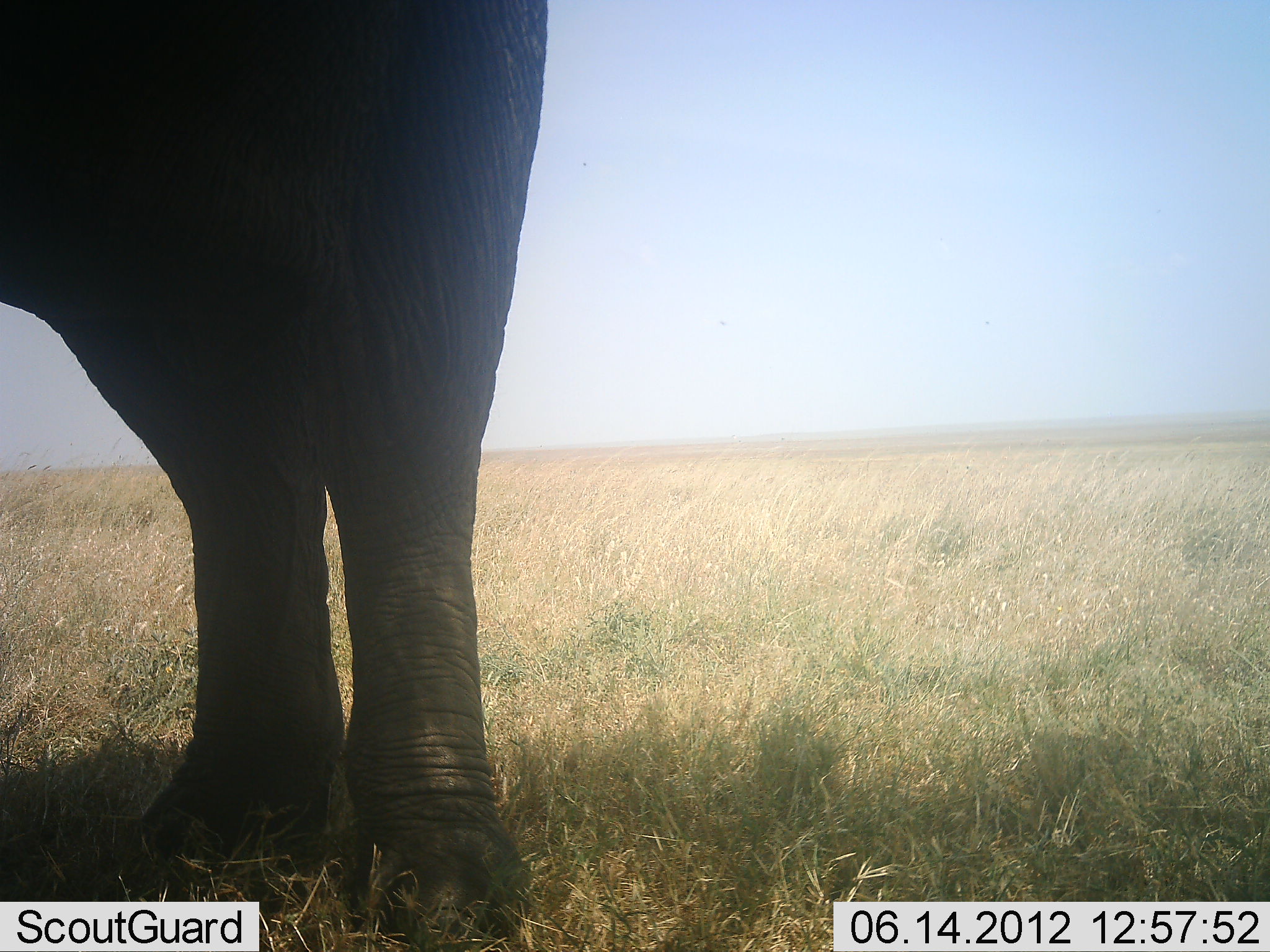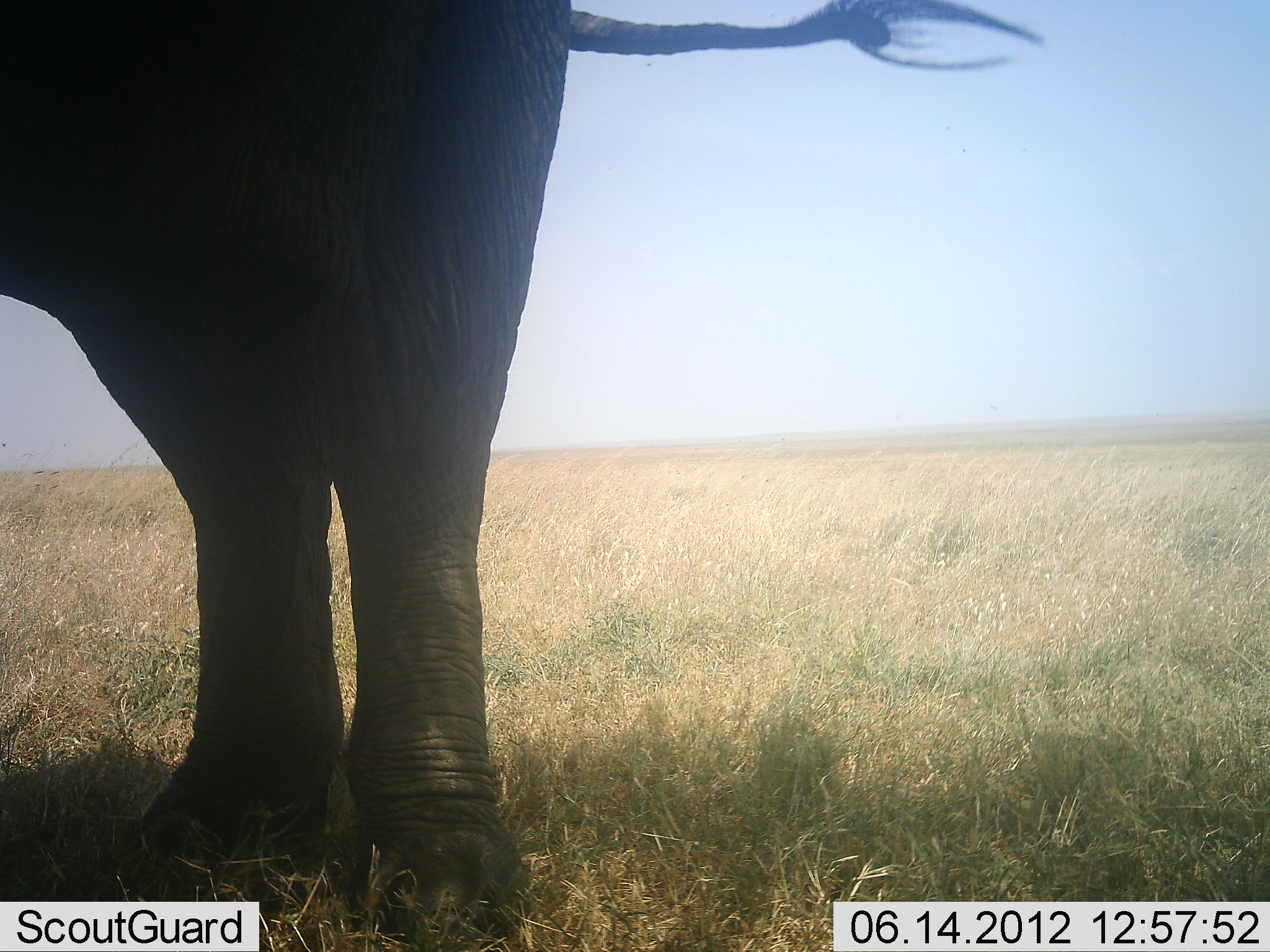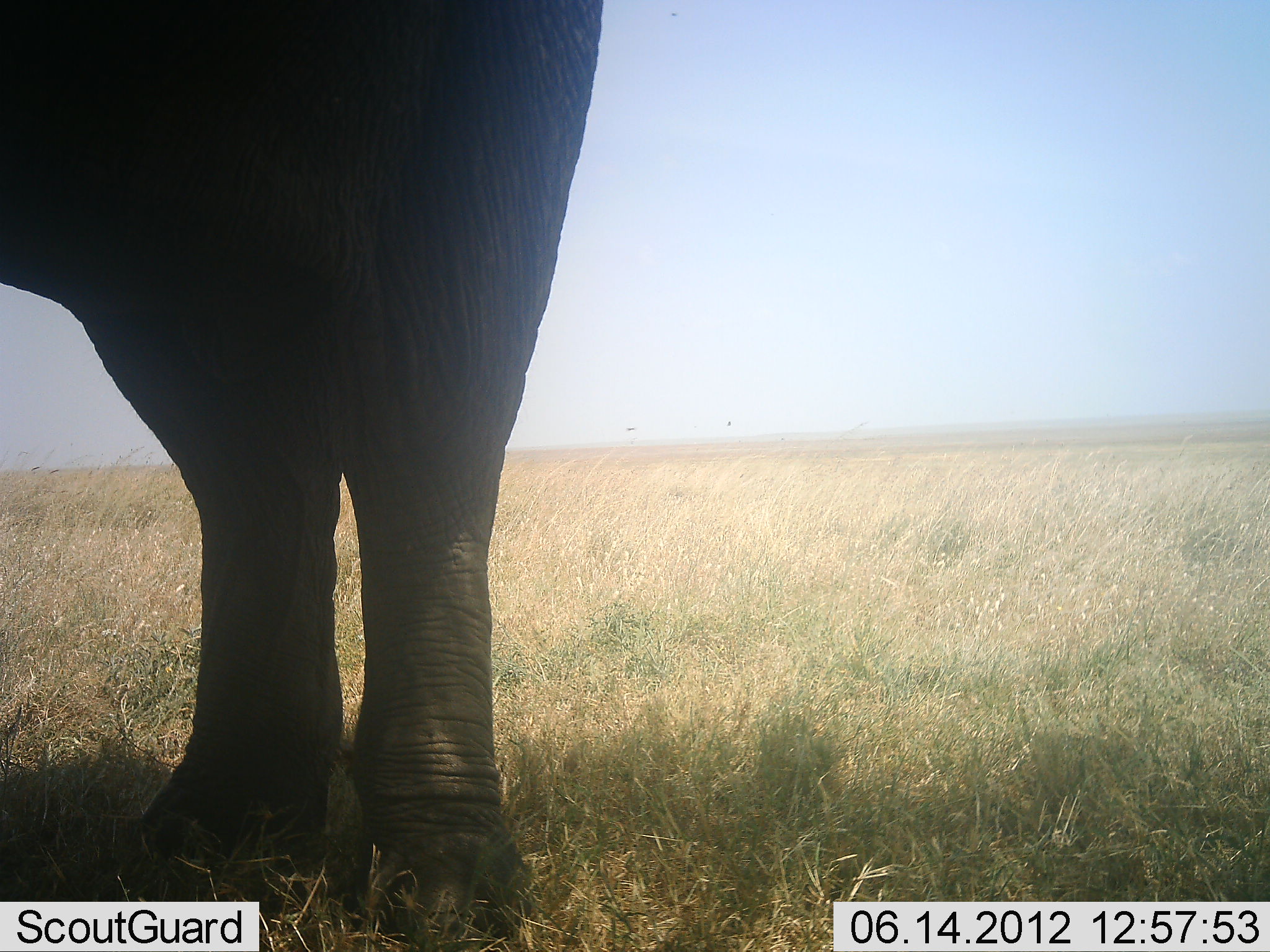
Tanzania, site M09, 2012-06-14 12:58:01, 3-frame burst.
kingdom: Animalia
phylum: Chordata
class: Mammalia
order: Proboscidea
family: Elephantidae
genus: Loxodonta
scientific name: Loxodonta africana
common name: african bush elephant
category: elephant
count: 1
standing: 100%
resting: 10%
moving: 0%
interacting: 0%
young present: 0%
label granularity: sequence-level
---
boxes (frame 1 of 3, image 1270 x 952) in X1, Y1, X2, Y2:
animal: 0, 1, 549, 952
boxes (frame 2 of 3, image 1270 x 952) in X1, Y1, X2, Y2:
animal: 0, 1, 1043, 952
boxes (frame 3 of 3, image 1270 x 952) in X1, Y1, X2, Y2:
animal: 0, 1, 604, 952